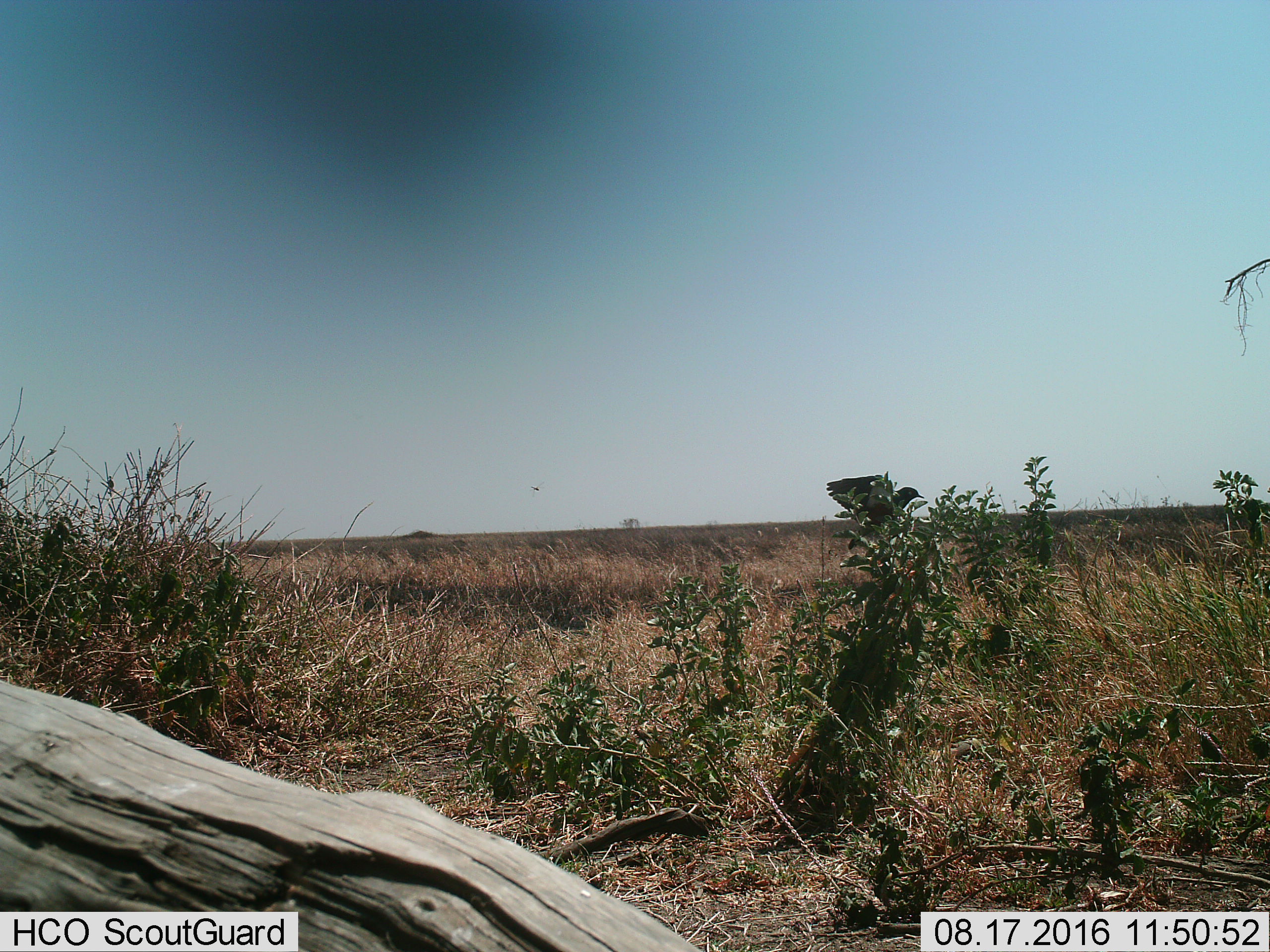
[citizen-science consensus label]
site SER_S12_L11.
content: unidentified animal